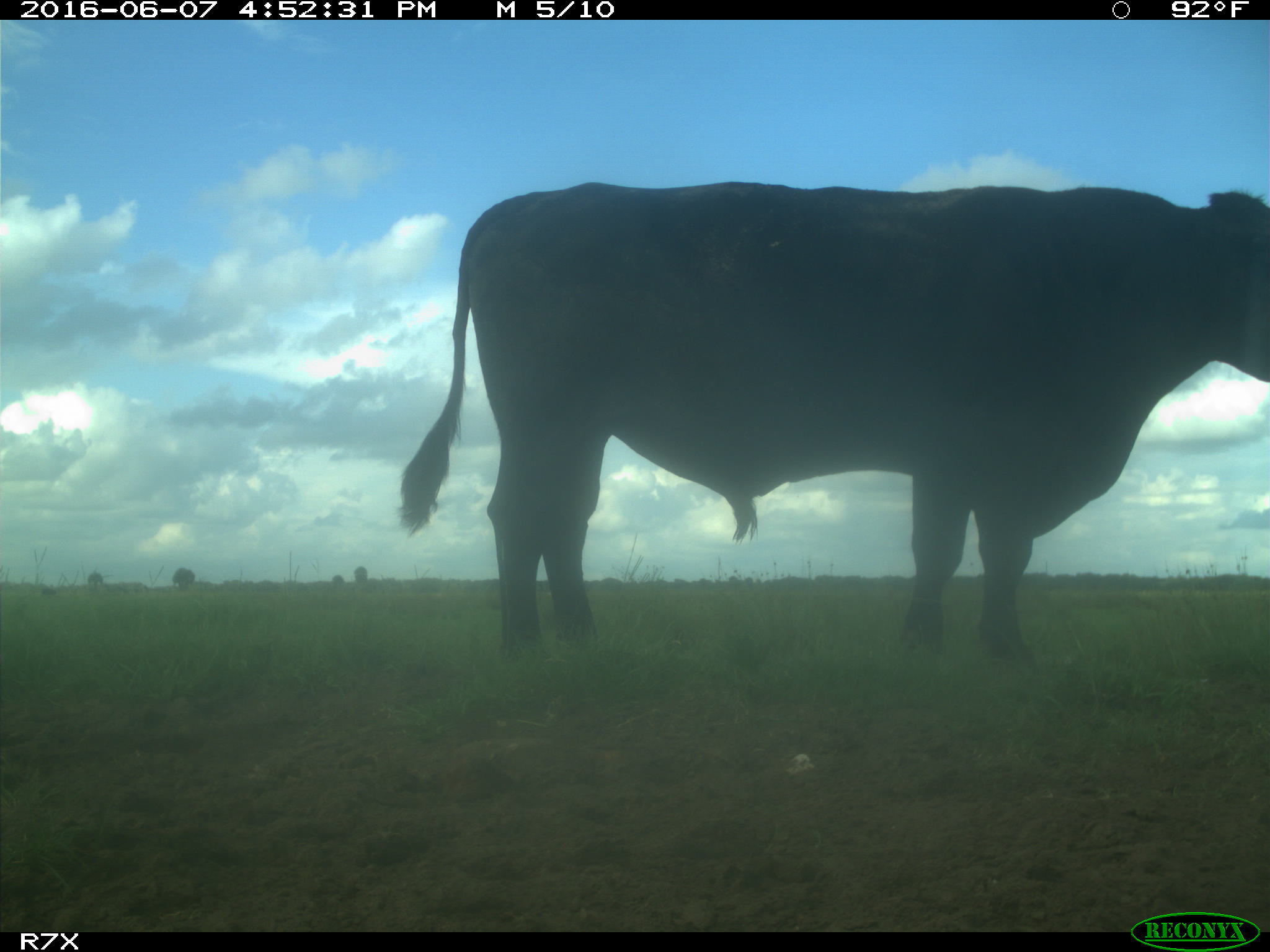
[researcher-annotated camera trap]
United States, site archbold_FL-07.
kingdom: Animalia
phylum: Chordata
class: Mammalia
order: Artiodactyla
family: Bovidae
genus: Bos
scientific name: Bos taurus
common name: domestic cow